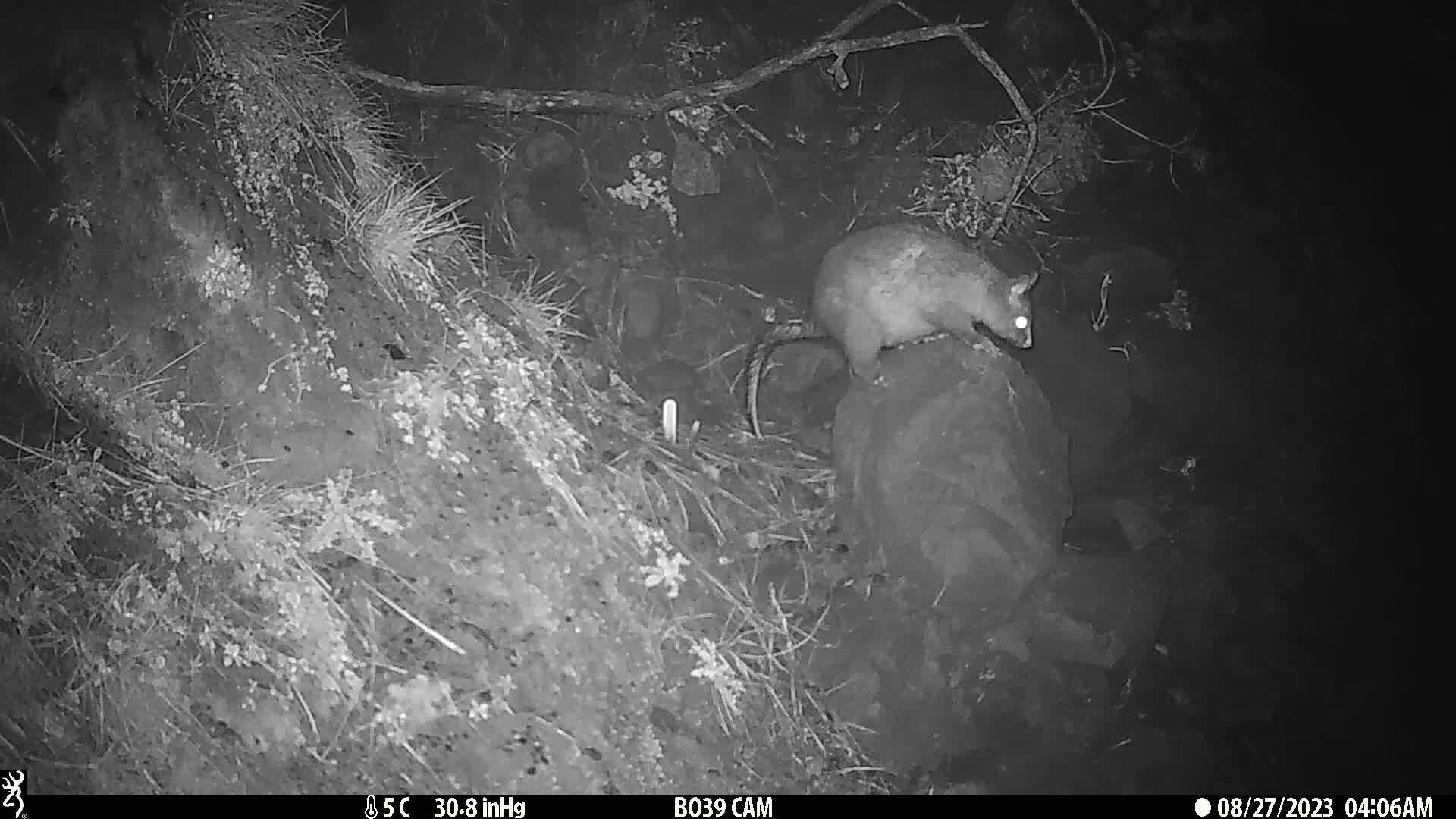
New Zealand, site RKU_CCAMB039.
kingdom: Animalia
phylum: Chordata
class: Mammalia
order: Diprotodontia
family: Phalangeridae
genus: Trichosurus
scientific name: Trichosurus vulpecula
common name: common brushtail possum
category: possum